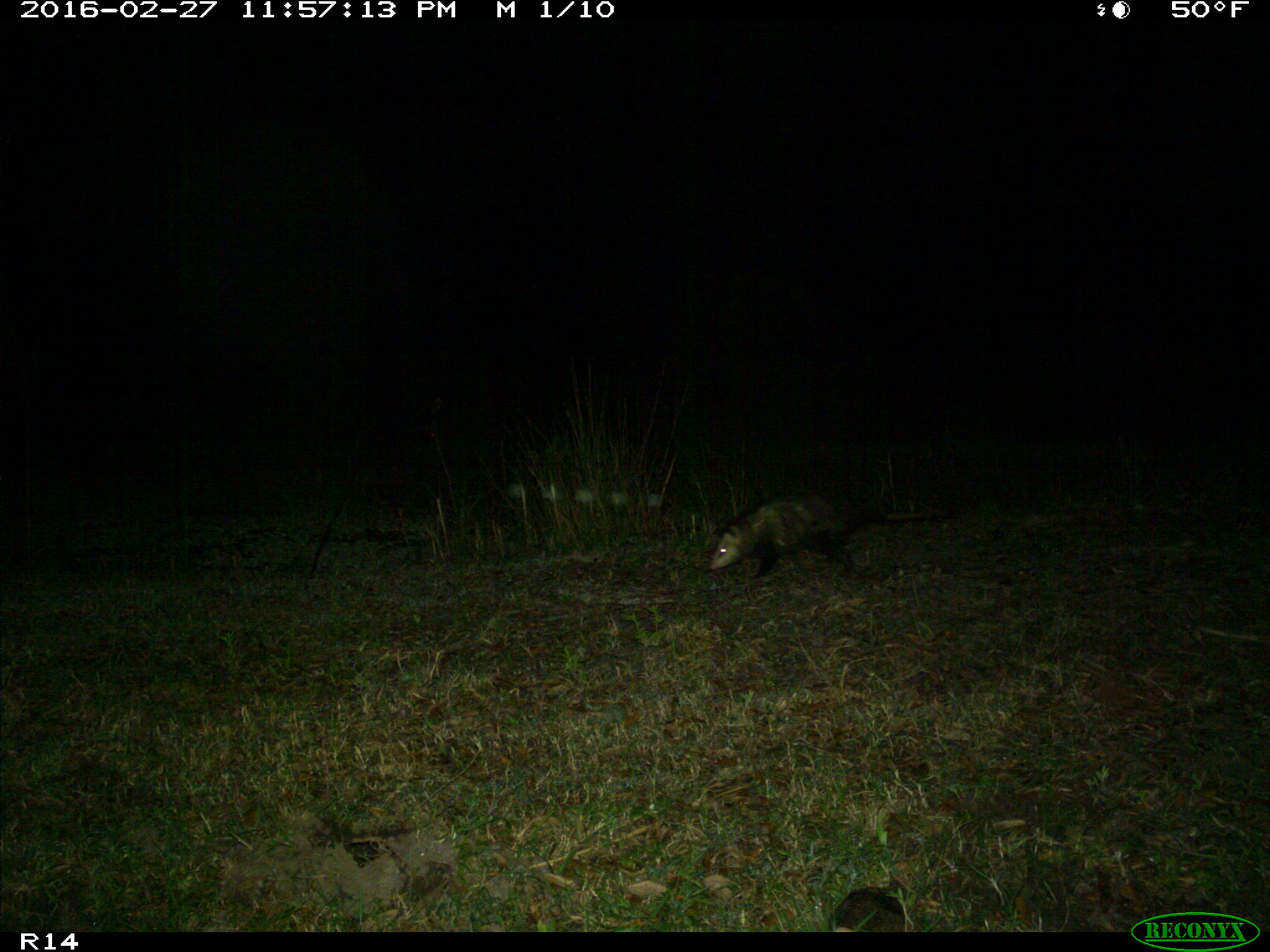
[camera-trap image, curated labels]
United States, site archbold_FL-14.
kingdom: Animalia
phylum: Chordata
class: Mammalia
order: Didelphimorphia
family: Didelphidae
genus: Didelphis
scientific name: Didelphis virginiana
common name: virginia opossum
Didelphis virginiana (virginia opossum).